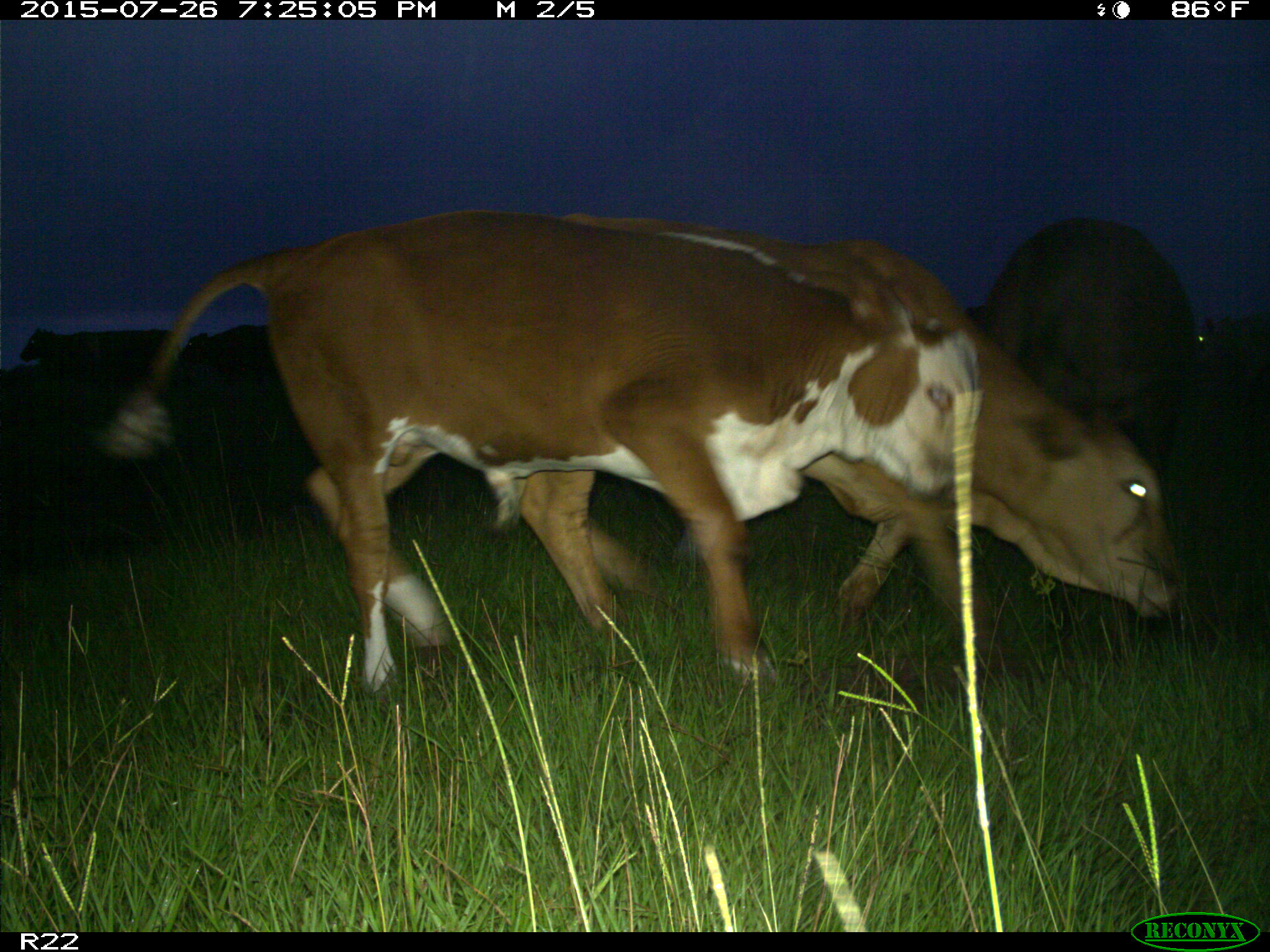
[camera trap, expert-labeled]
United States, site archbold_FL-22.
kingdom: Animalia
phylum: Chordata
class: Mammalia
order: Artiodactyla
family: Bovidae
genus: Bos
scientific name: Bos taurus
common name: domestic cow